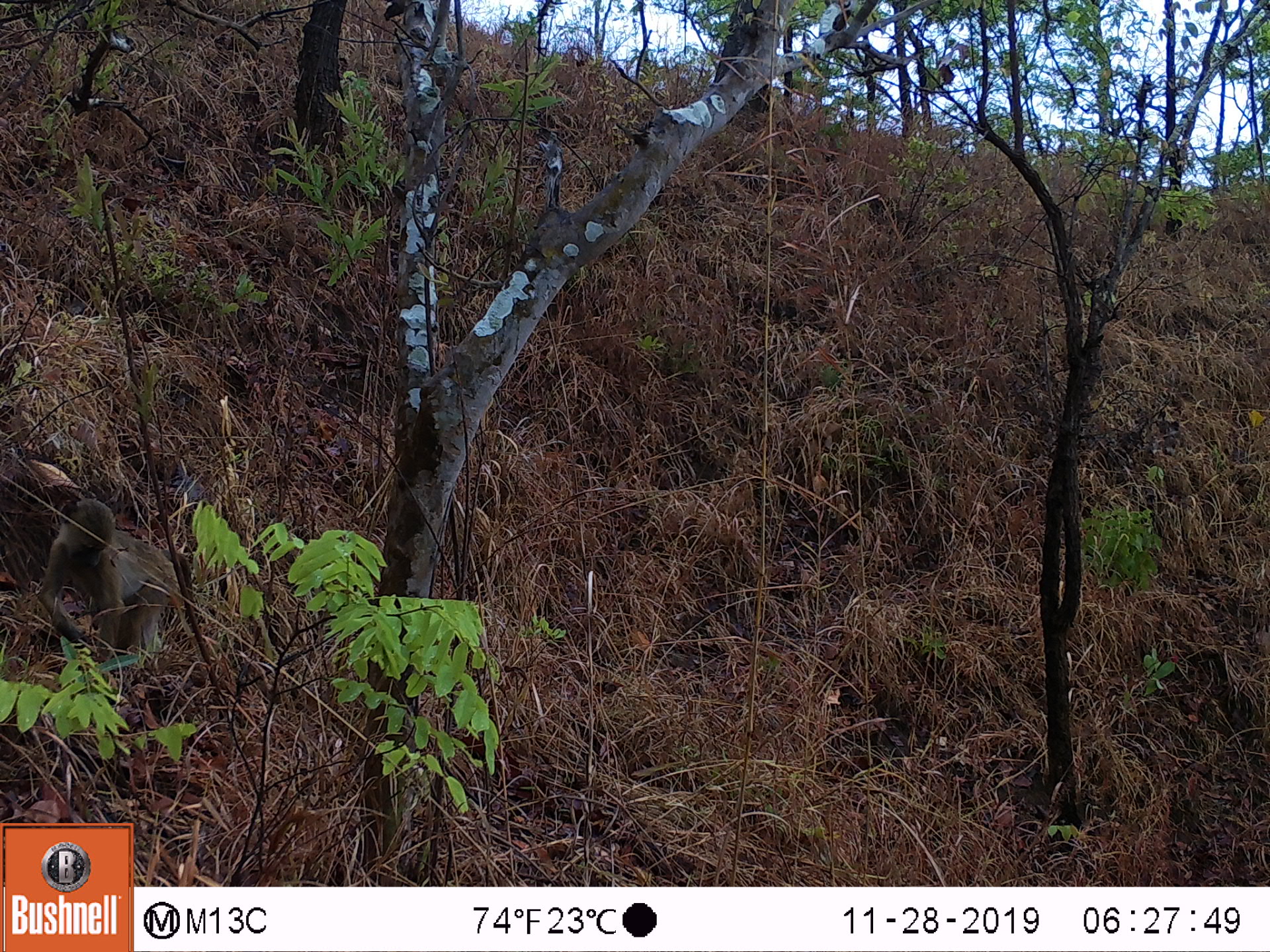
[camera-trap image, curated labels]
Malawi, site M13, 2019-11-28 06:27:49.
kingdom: Animalia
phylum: Chordata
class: Mammalia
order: Primates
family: Cercopithecidae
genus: Papio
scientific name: Papio cynocephalus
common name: yellow baboon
Yellow baboon (Papio cynocephalus), count 1.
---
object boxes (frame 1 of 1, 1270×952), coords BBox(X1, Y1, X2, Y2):
yellow baboon: BBox(35, 489, 190, 678)